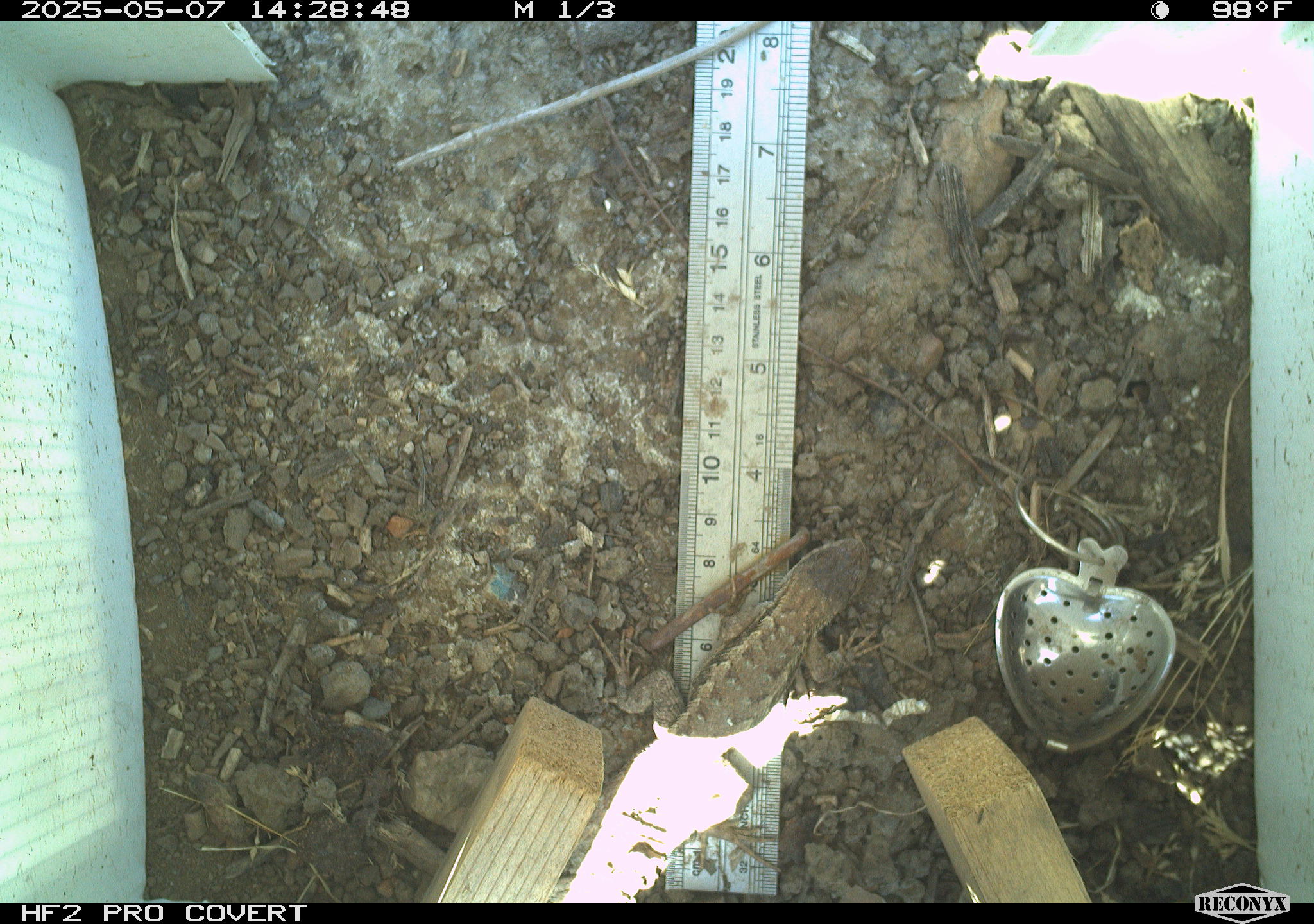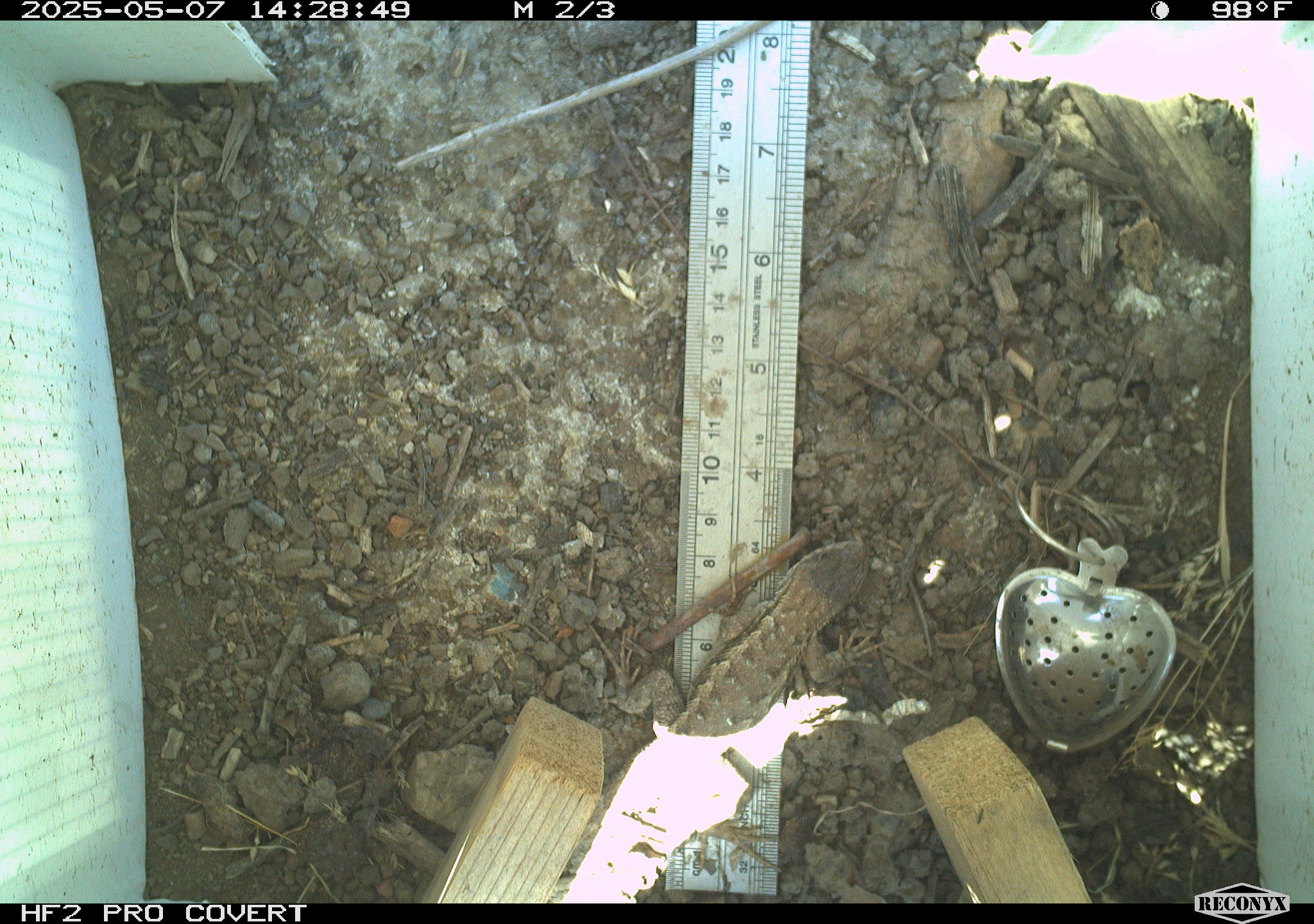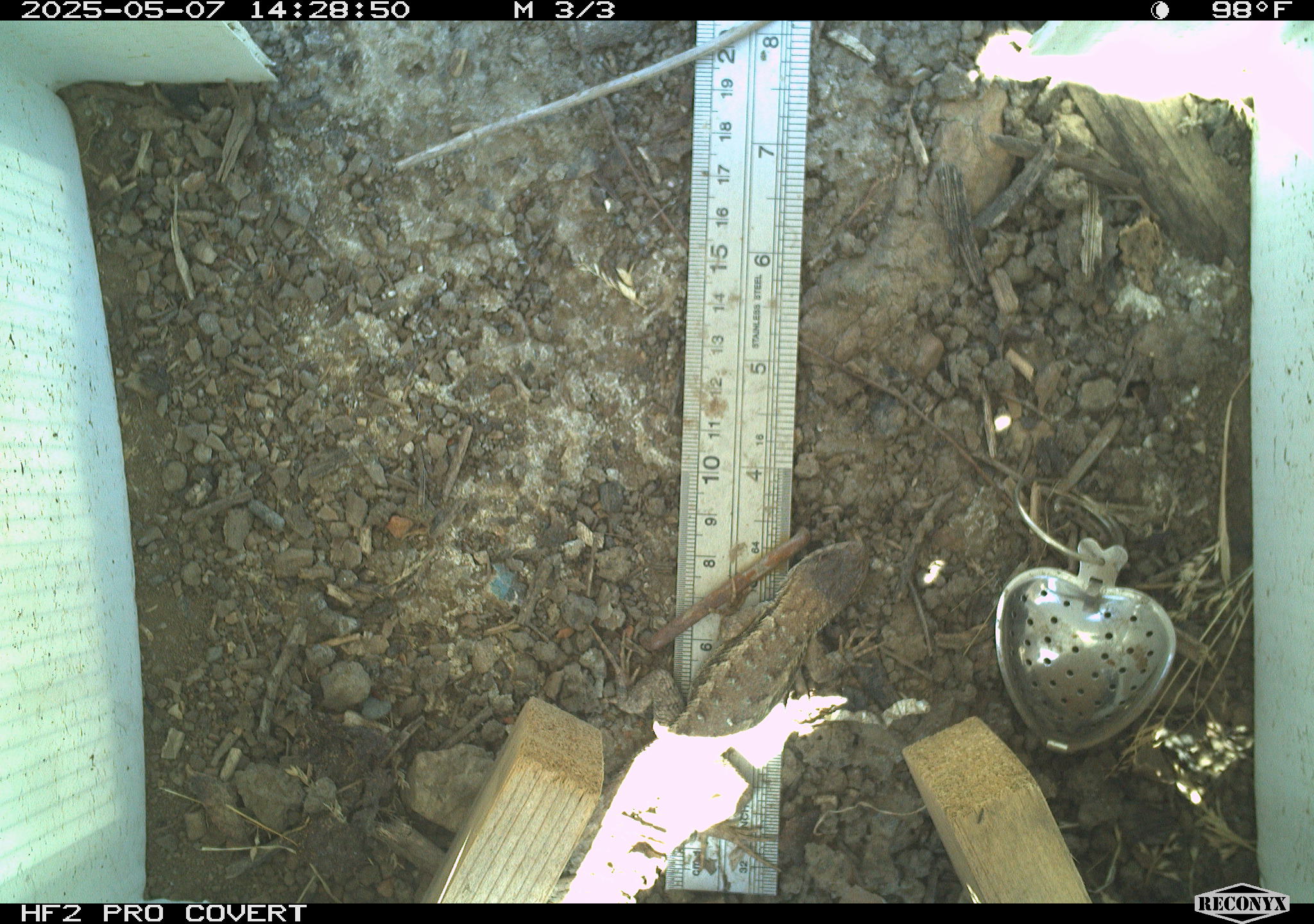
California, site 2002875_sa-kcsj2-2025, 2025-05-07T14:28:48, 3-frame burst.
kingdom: Animalia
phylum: Chordata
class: Reptilia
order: Squamata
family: Phrynosomatidae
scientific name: Phrynosomatidae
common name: north american spiny lizards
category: sceloporus/uta species